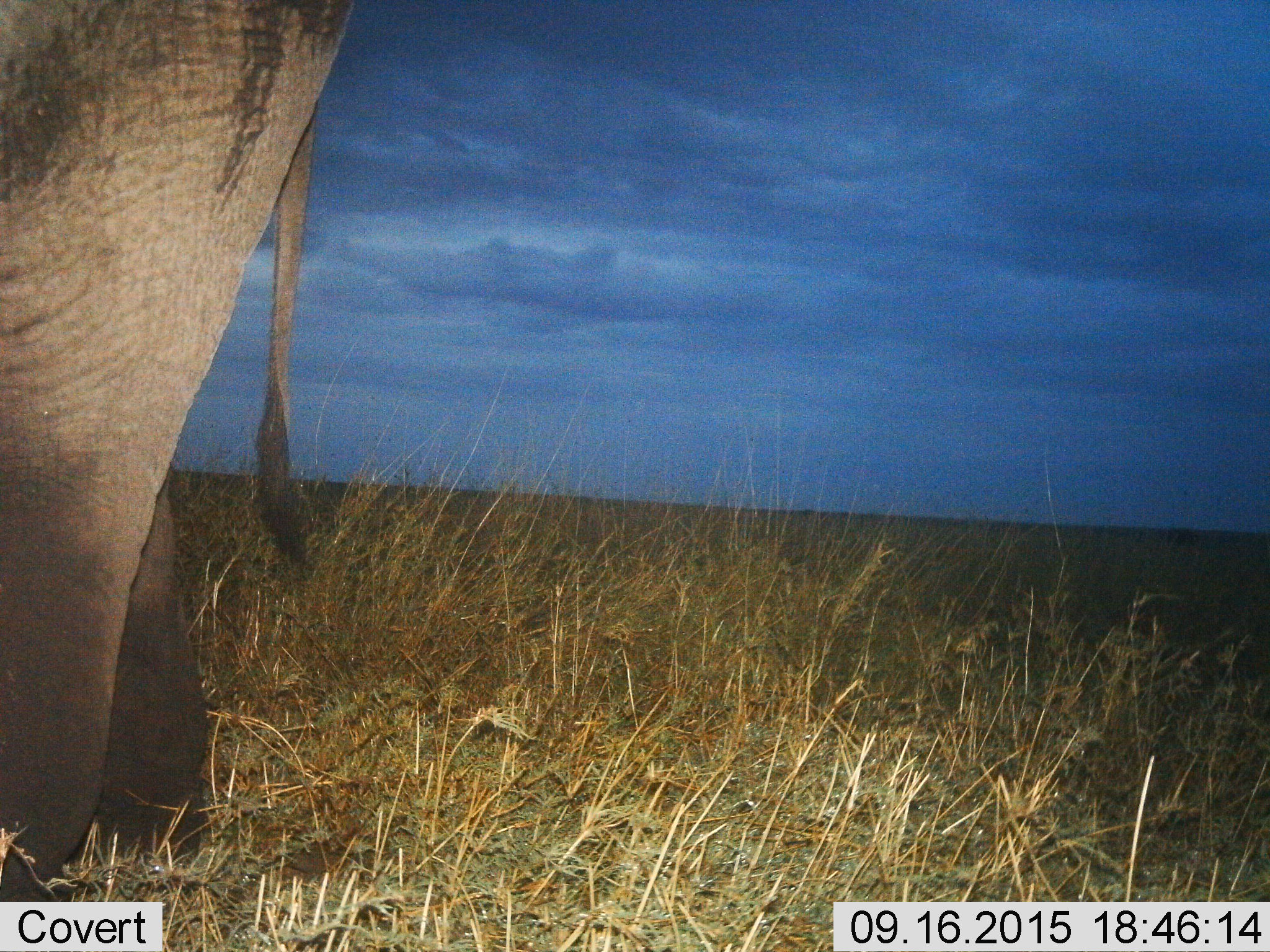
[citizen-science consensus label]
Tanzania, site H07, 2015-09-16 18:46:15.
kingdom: Animalia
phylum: Chordata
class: Mammalia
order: Proboscidea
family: Elephantidae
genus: Loxodonta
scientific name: Loxodonta africana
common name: african bush elephant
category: elephant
Elephant (african bush elephant) (Loxodonta africana), count 1. Behavior (volunteer vote fractions): standing 70%, resting 0%, moving 30%, interacting 0%. Young present (vote fraction): 0%. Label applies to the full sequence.